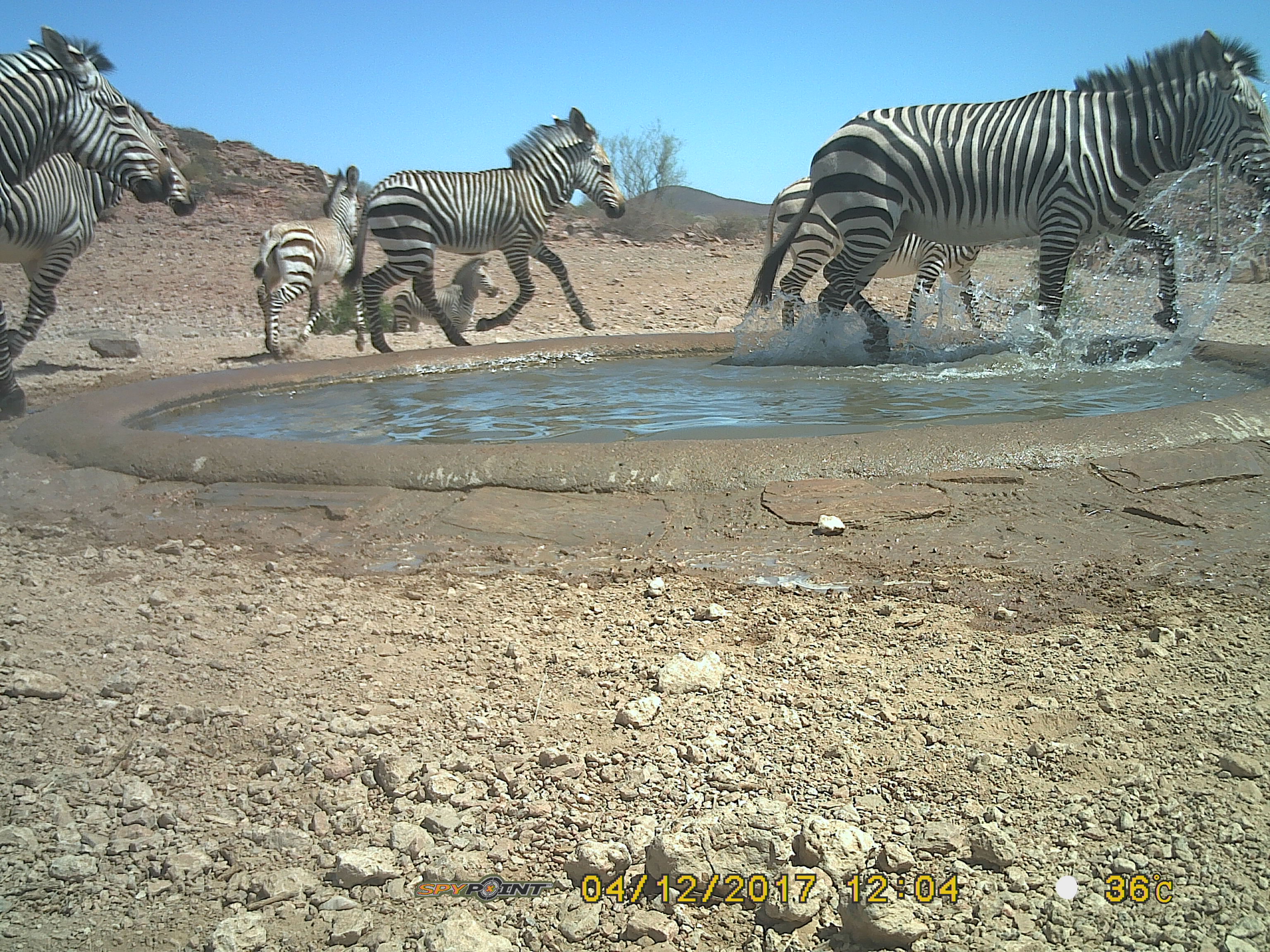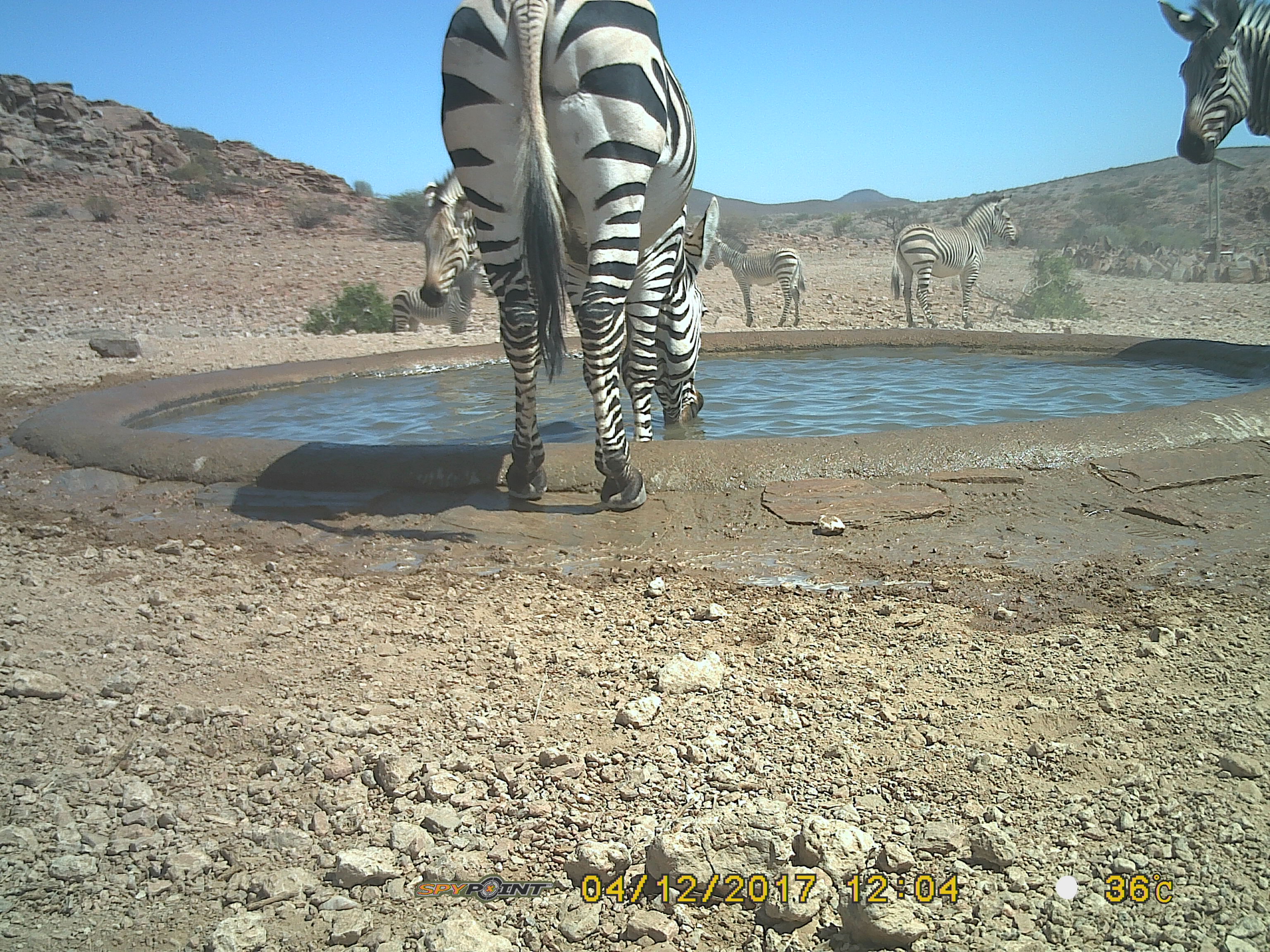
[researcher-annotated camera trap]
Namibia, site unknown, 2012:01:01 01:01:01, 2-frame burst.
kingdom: Animalia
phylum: Chordata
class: Mammalia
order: Perissodactyla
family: Equidae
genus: Equus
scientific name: Equus zebra hartmannae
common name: hartmann's mountain zebra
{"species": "Equus zebra hartmannae (hartmann's mountain zebra)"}